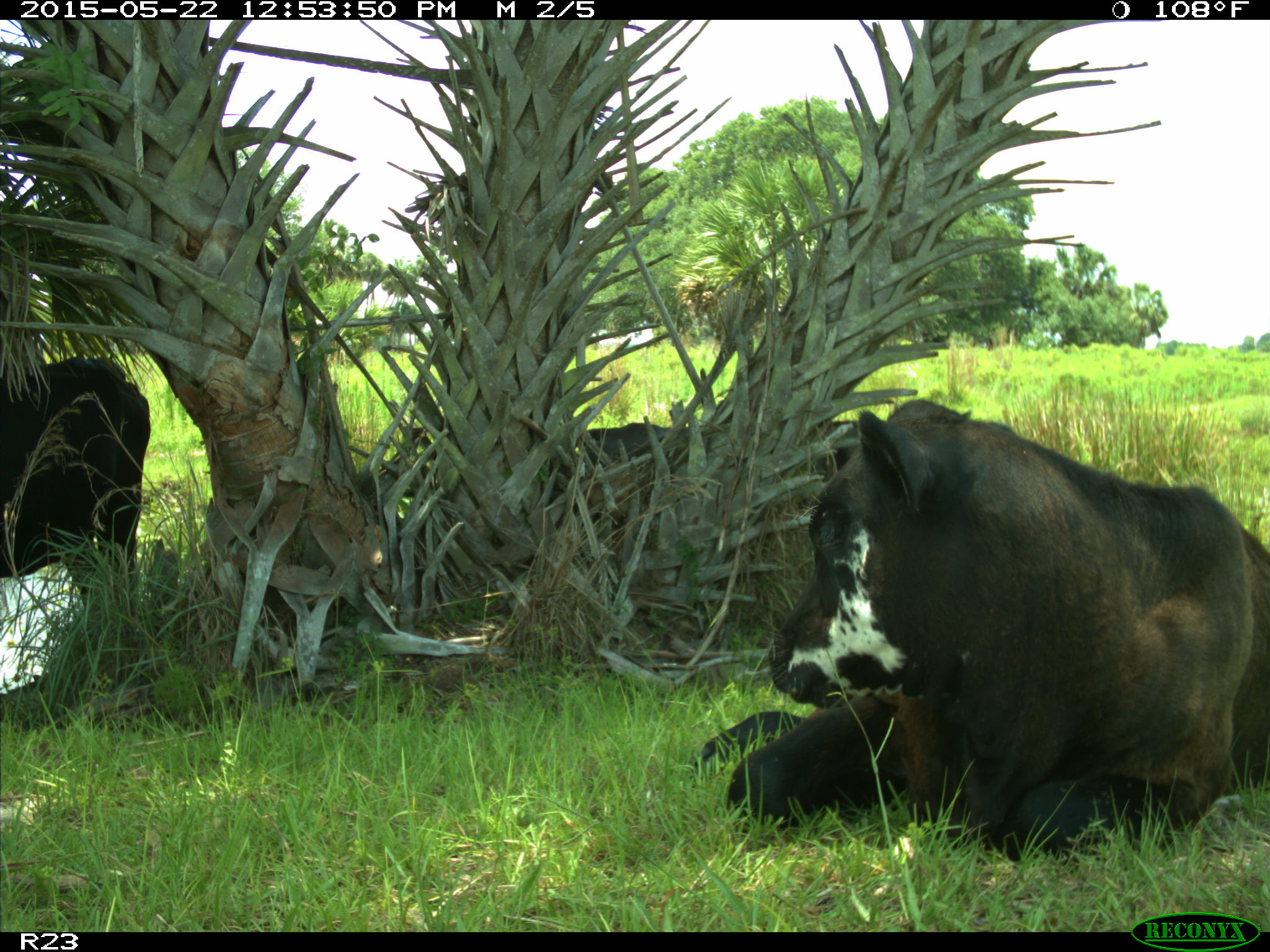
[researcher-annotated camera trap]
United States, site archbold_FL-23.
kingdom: Animalia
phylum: Chordata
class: Mammalia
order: Artiodactyla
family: Bovidae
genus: Bos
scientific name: Bos taurus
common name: domestic cow